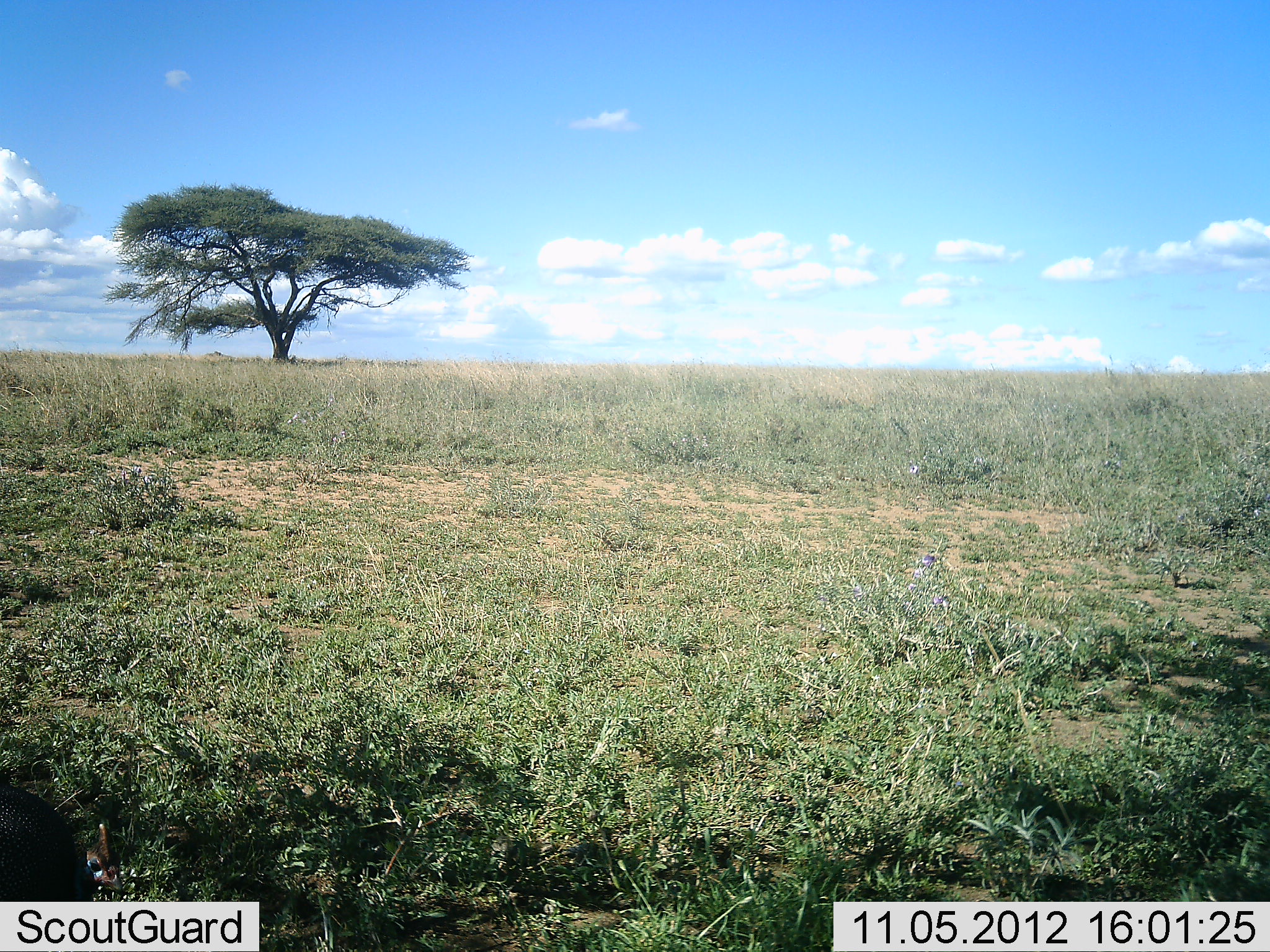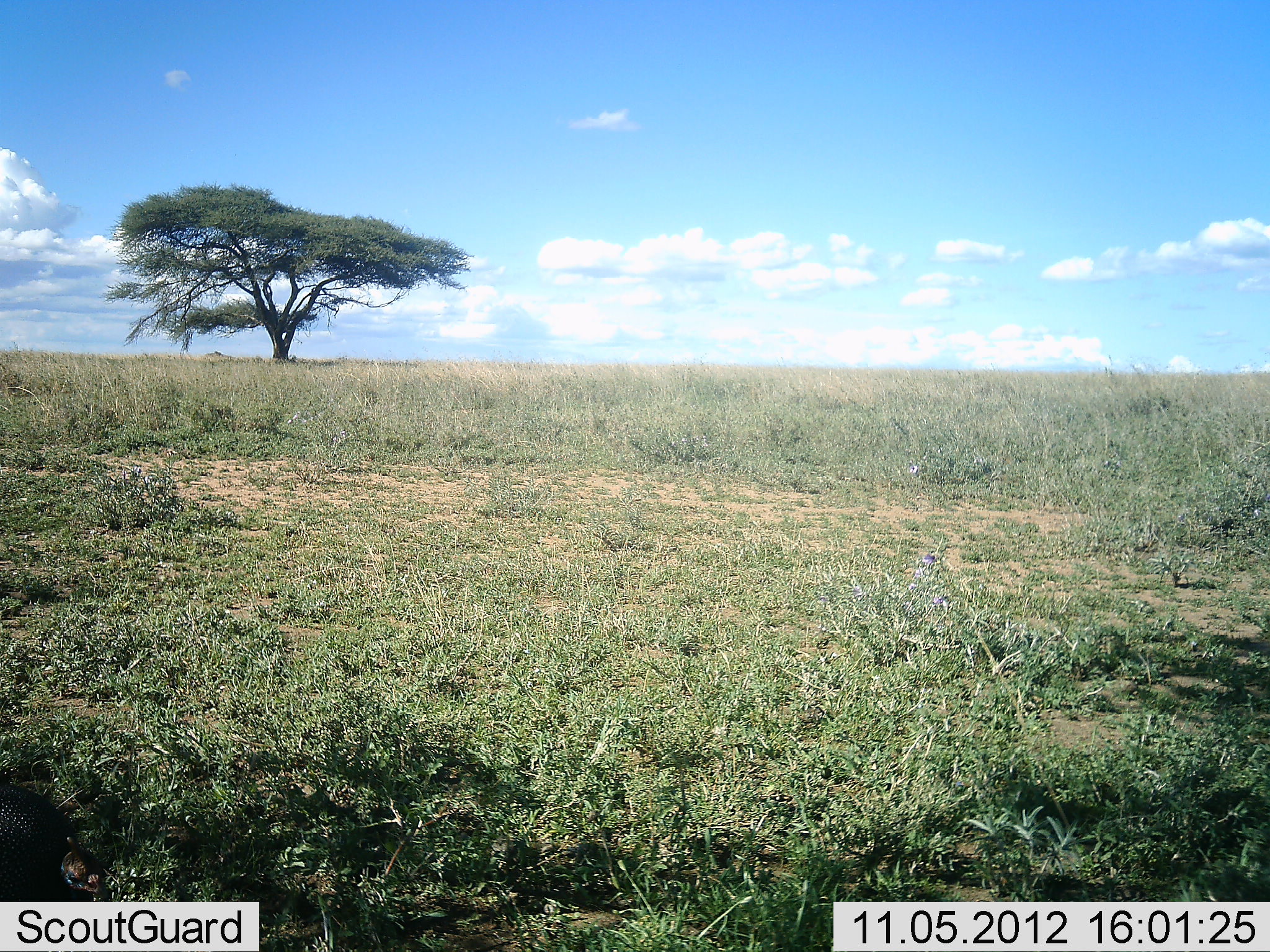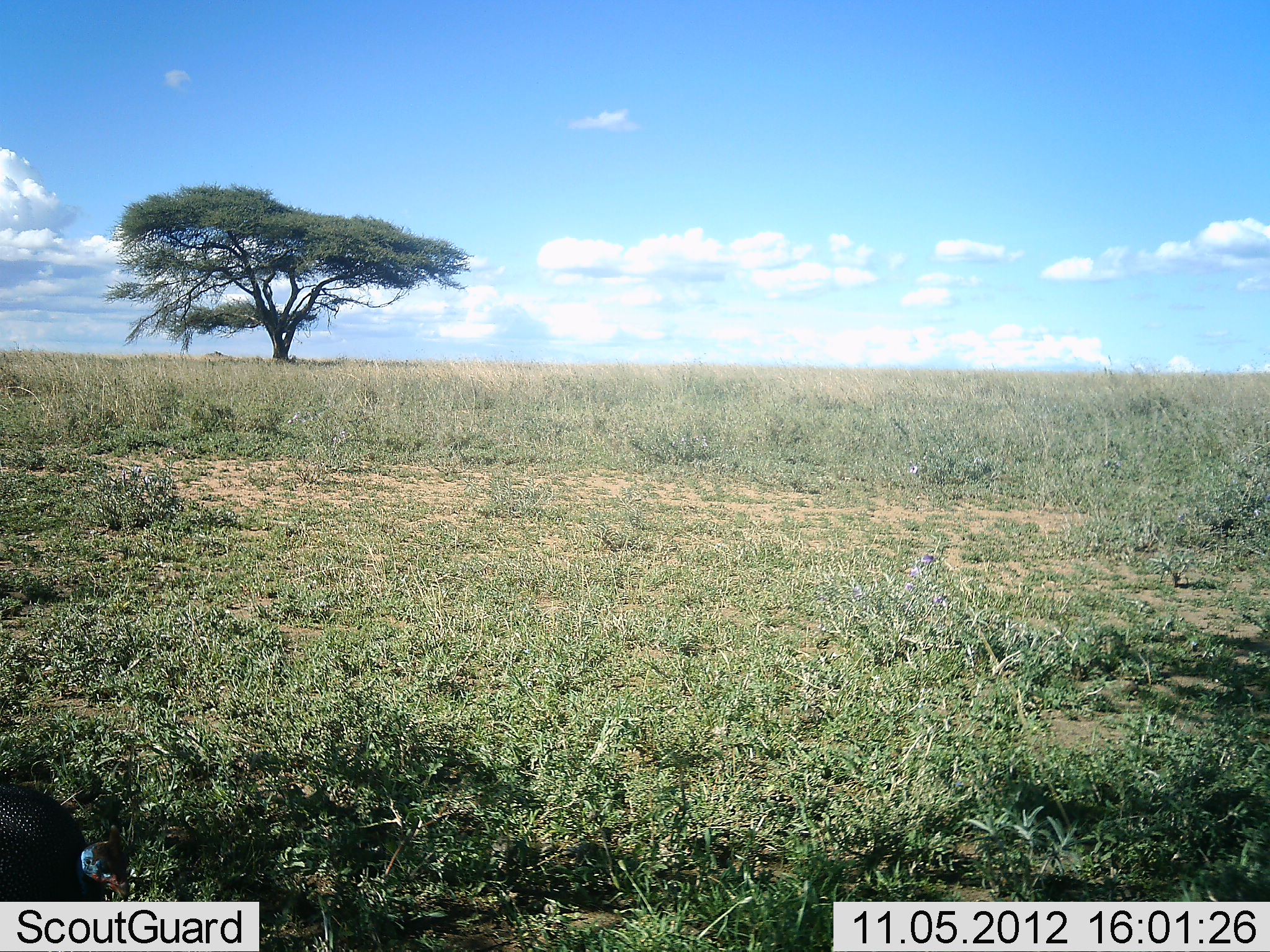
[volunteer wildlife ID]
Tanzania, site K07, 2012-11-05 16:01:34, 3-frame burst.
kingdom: Animalia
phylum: Chordata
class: Aves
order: Galliformes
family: Numididae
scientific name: Numididae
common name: guinea fowl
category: guineafowl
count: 1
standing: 30%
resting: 0%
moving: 20%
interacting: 0%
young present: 0%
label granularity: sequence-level